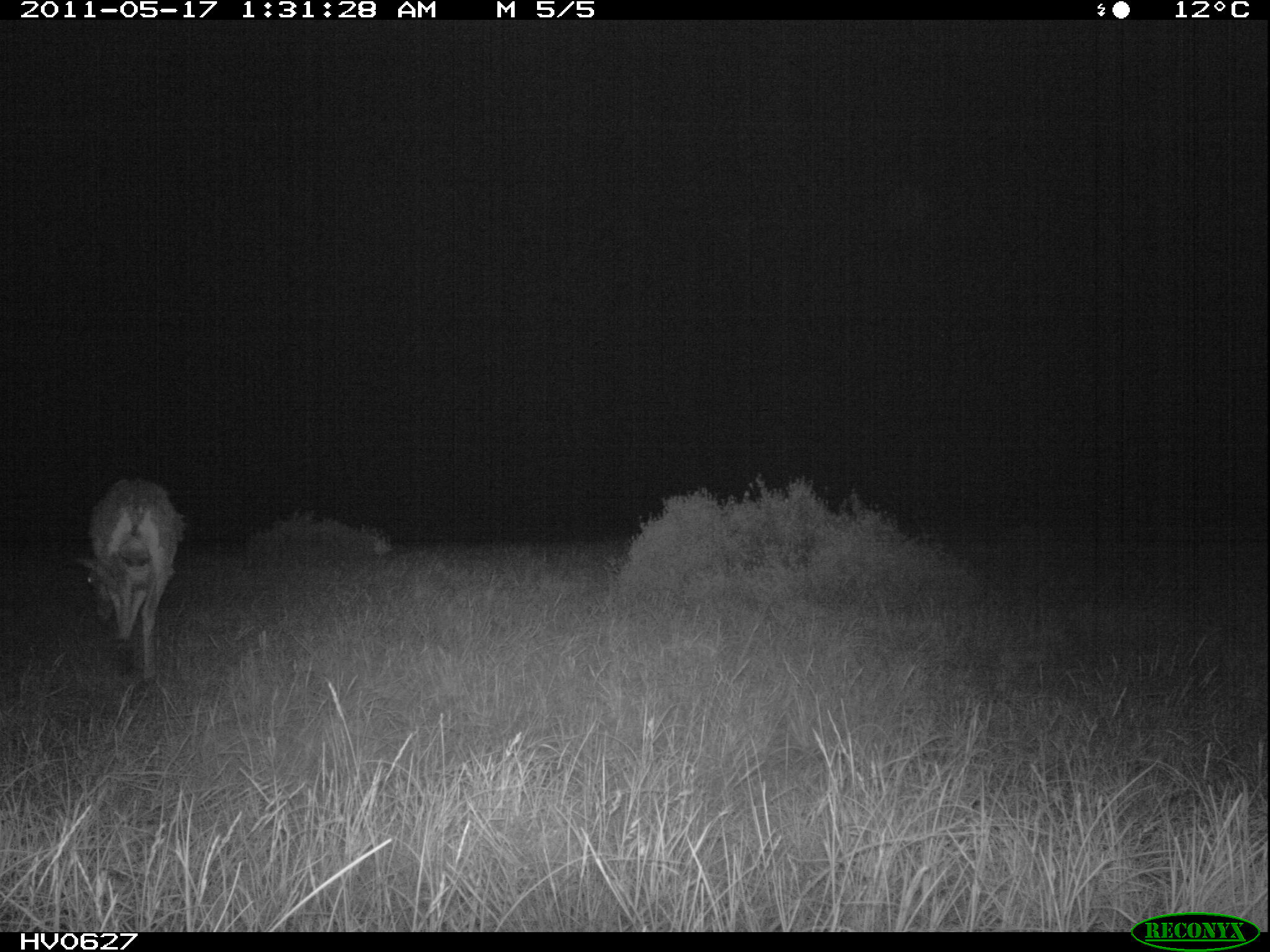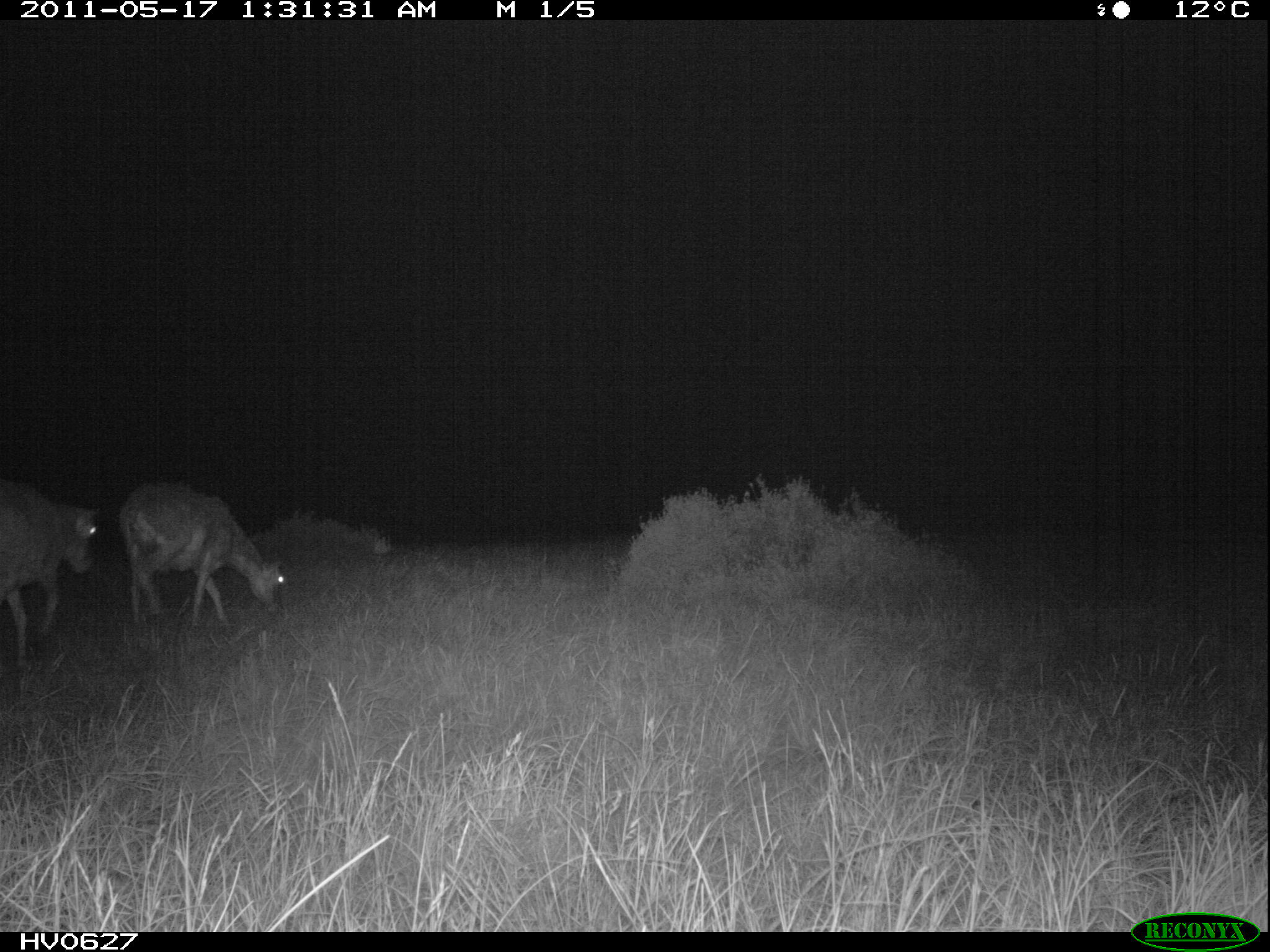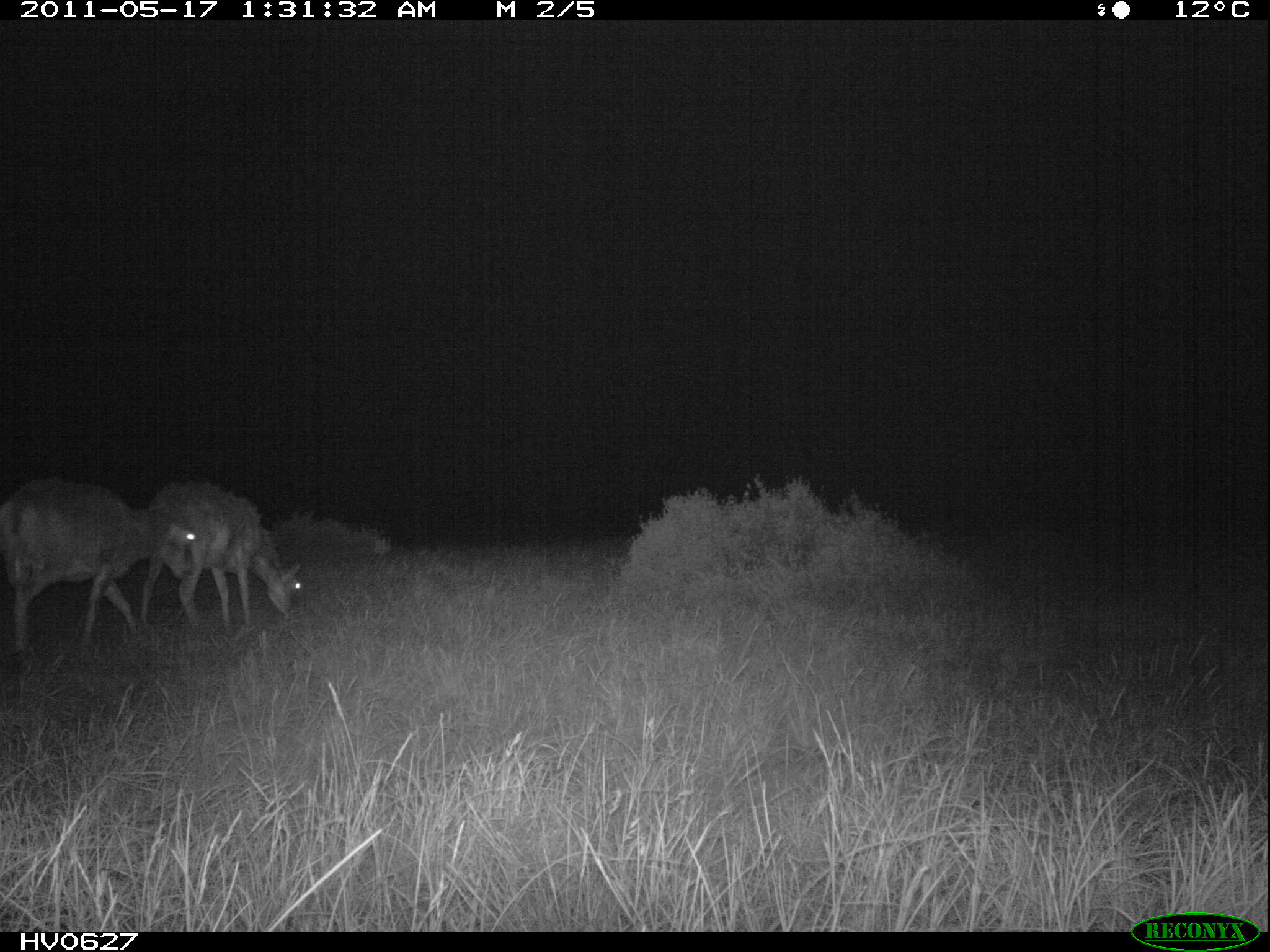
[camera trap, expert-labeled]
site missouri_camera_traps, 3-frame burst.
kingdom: Animalia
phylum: Chordata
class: Mammalia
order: Artiodactyla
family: Bovidae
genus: Ovis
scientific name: Ovis ammon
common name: mouflon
Mouflon (Ovis ammon). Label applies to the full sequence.